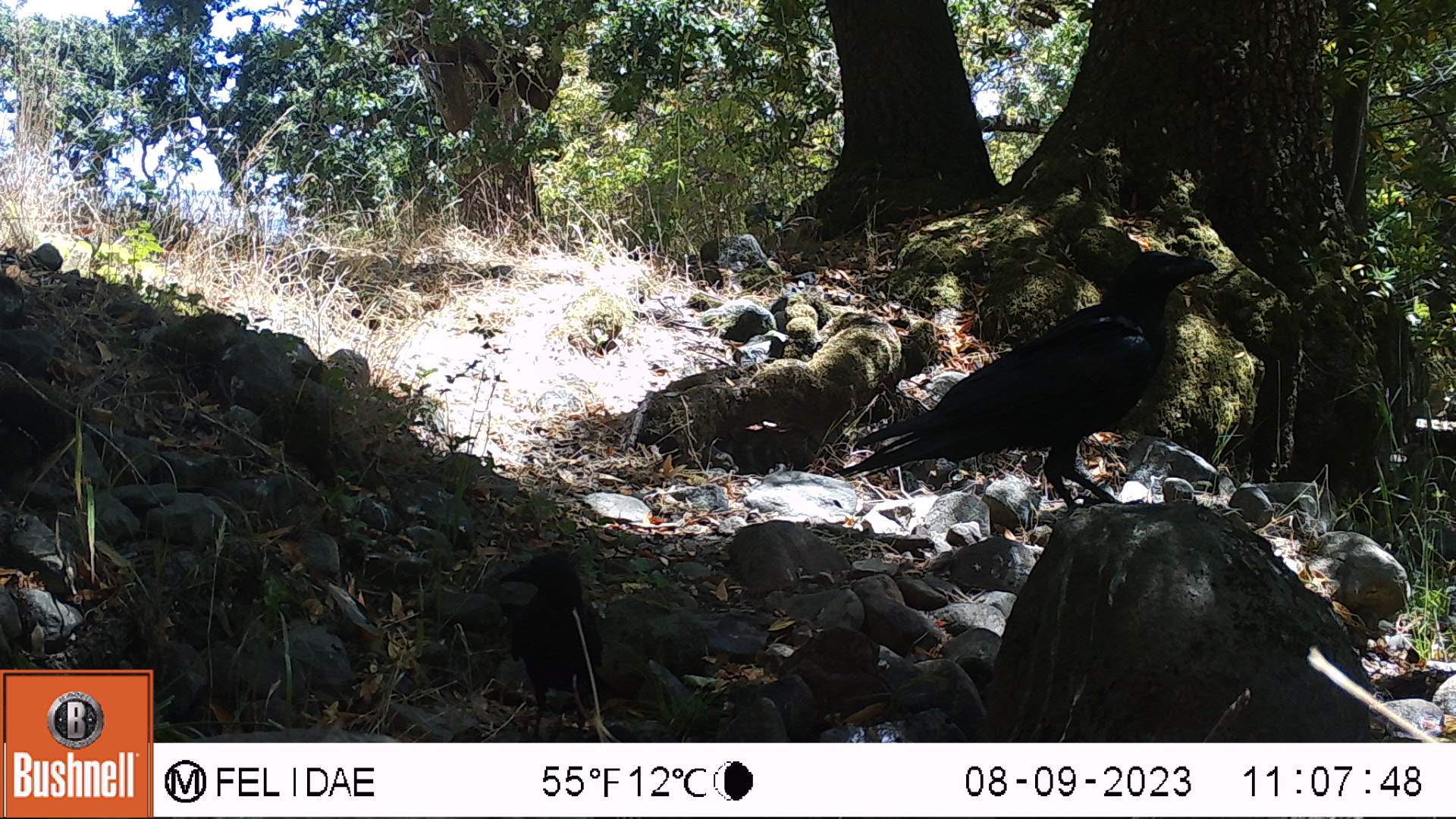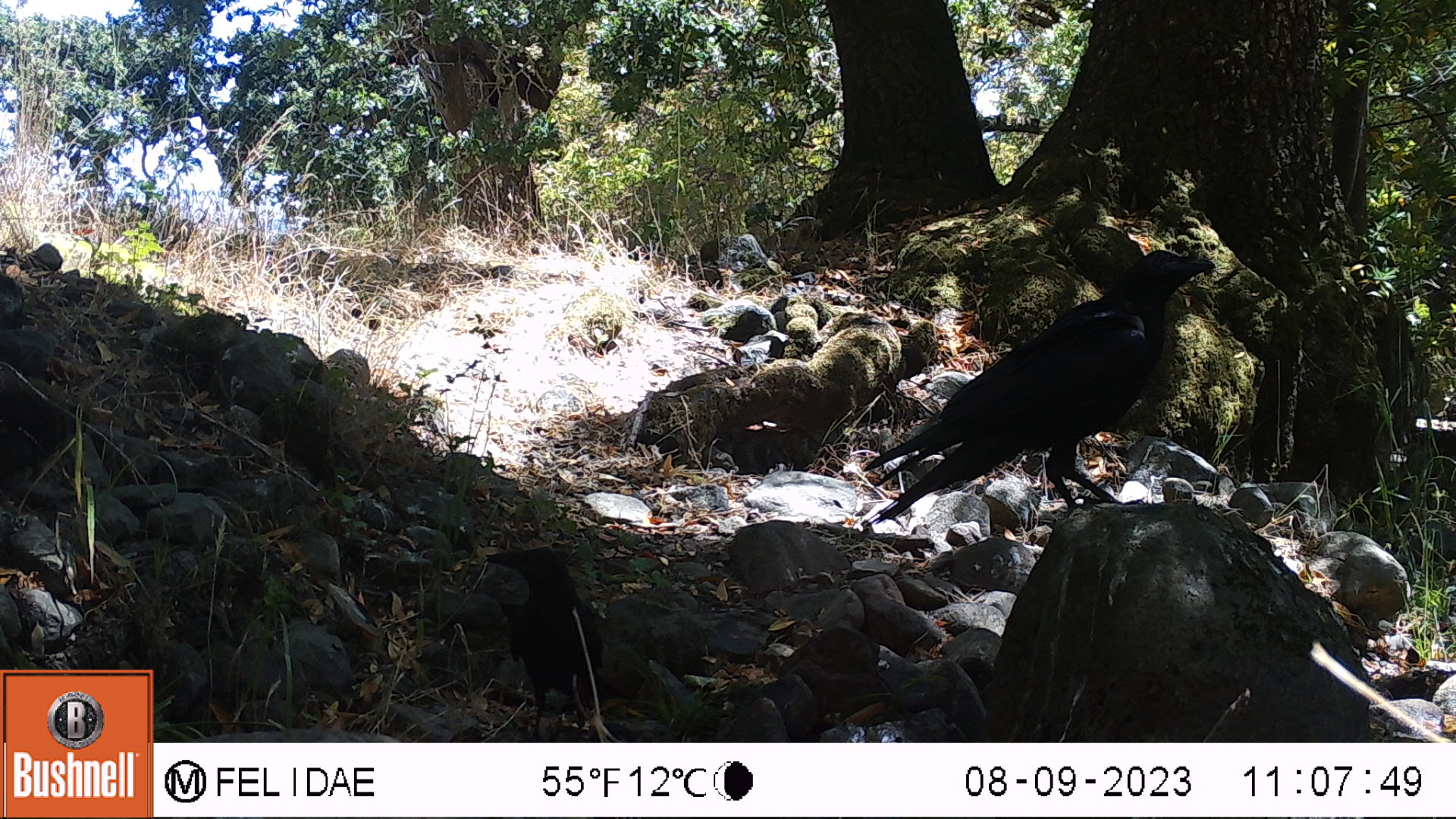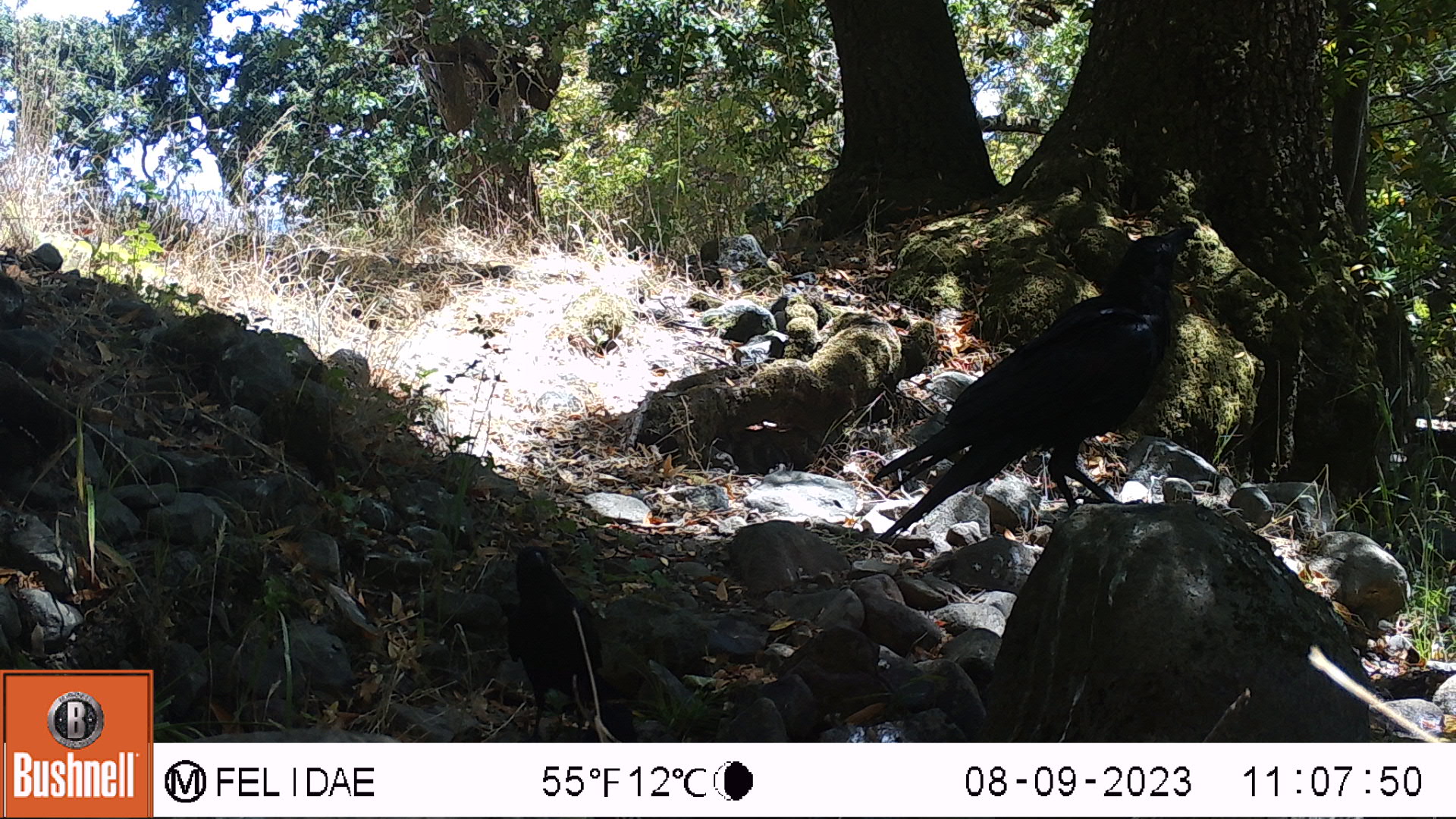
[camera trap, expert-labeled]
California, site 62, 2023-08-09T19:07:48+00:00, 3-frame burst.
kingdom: Animalia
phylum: Chordata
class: Aves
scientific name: Aves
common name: bird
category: unknown bird